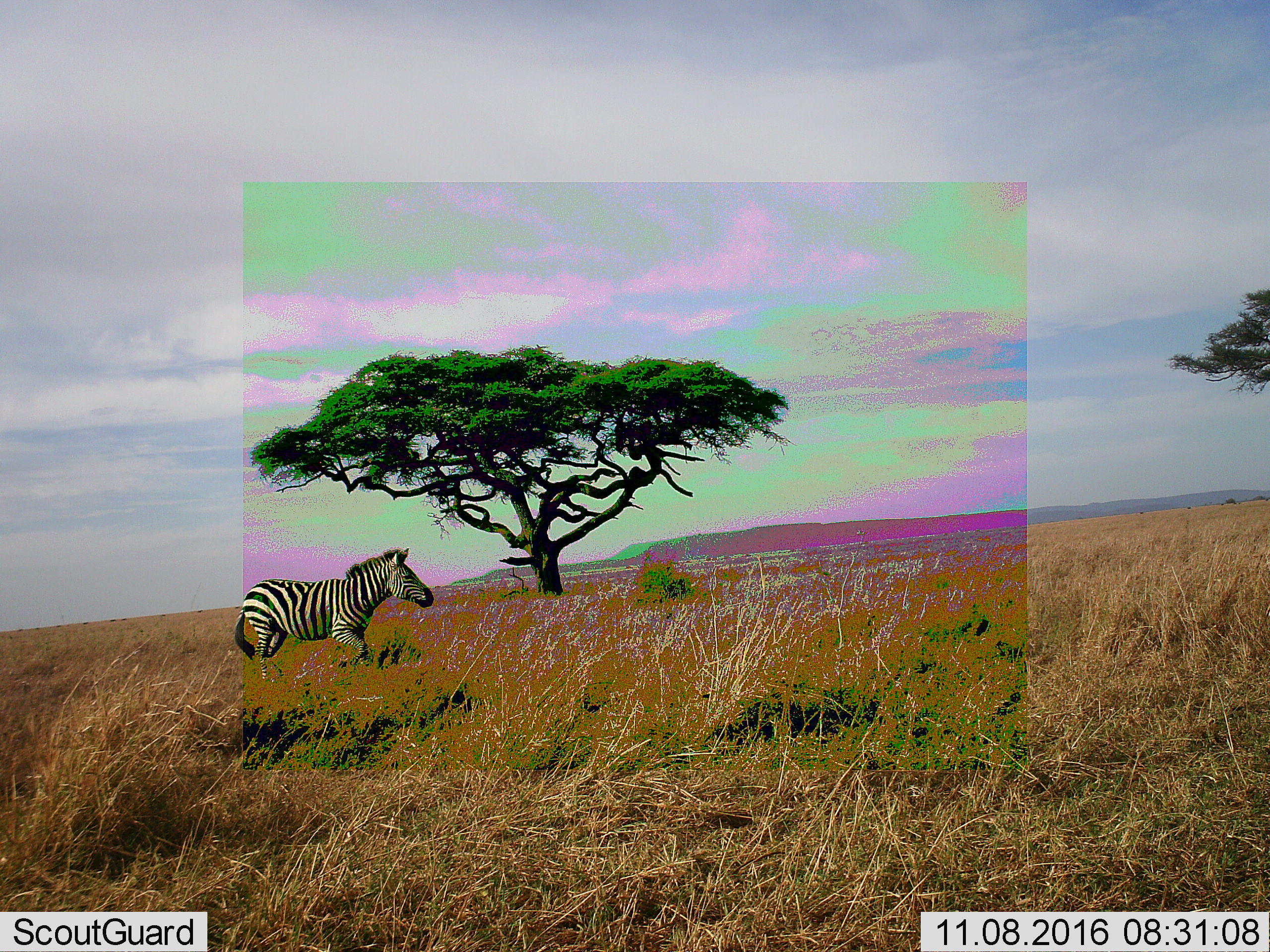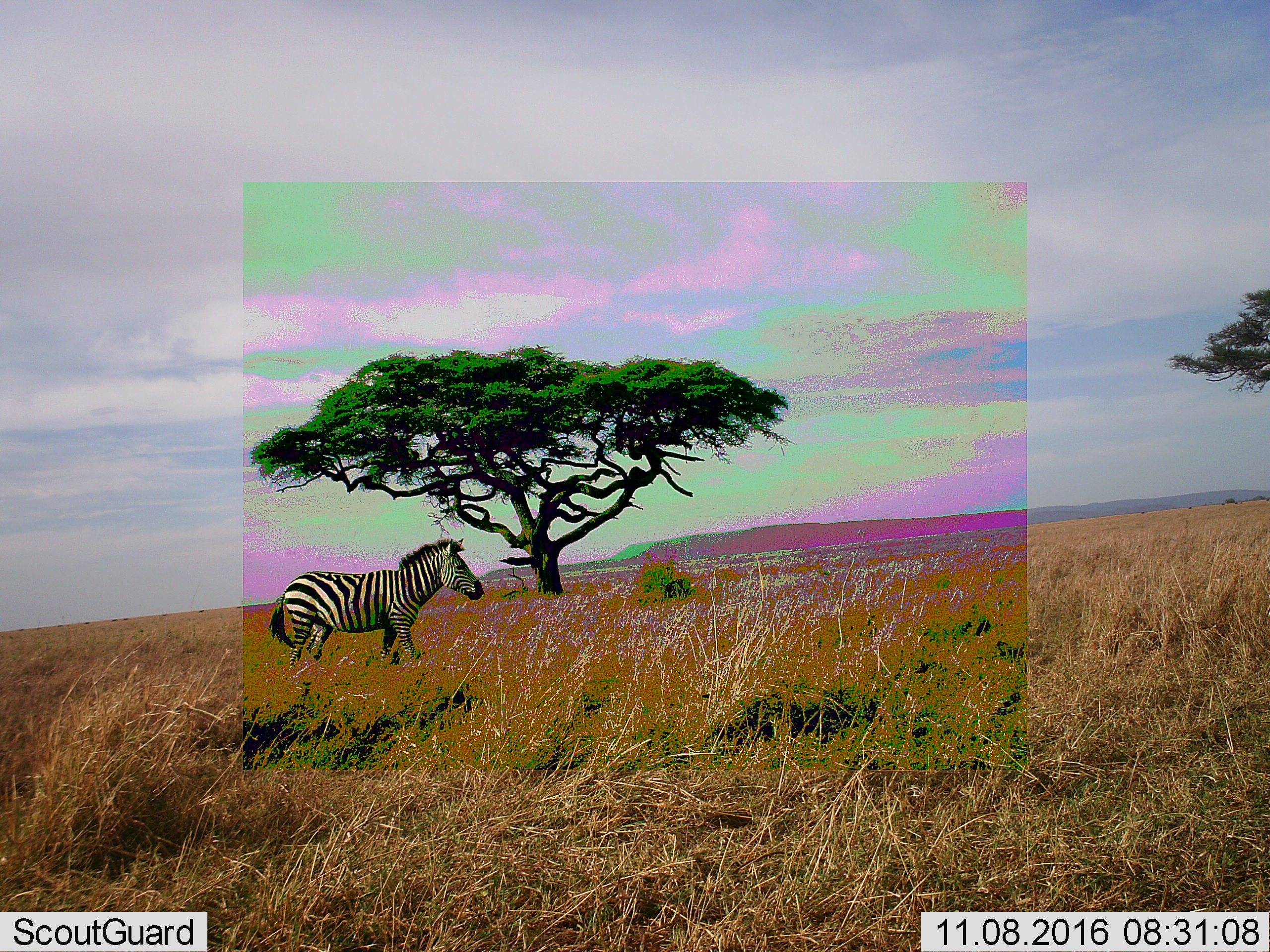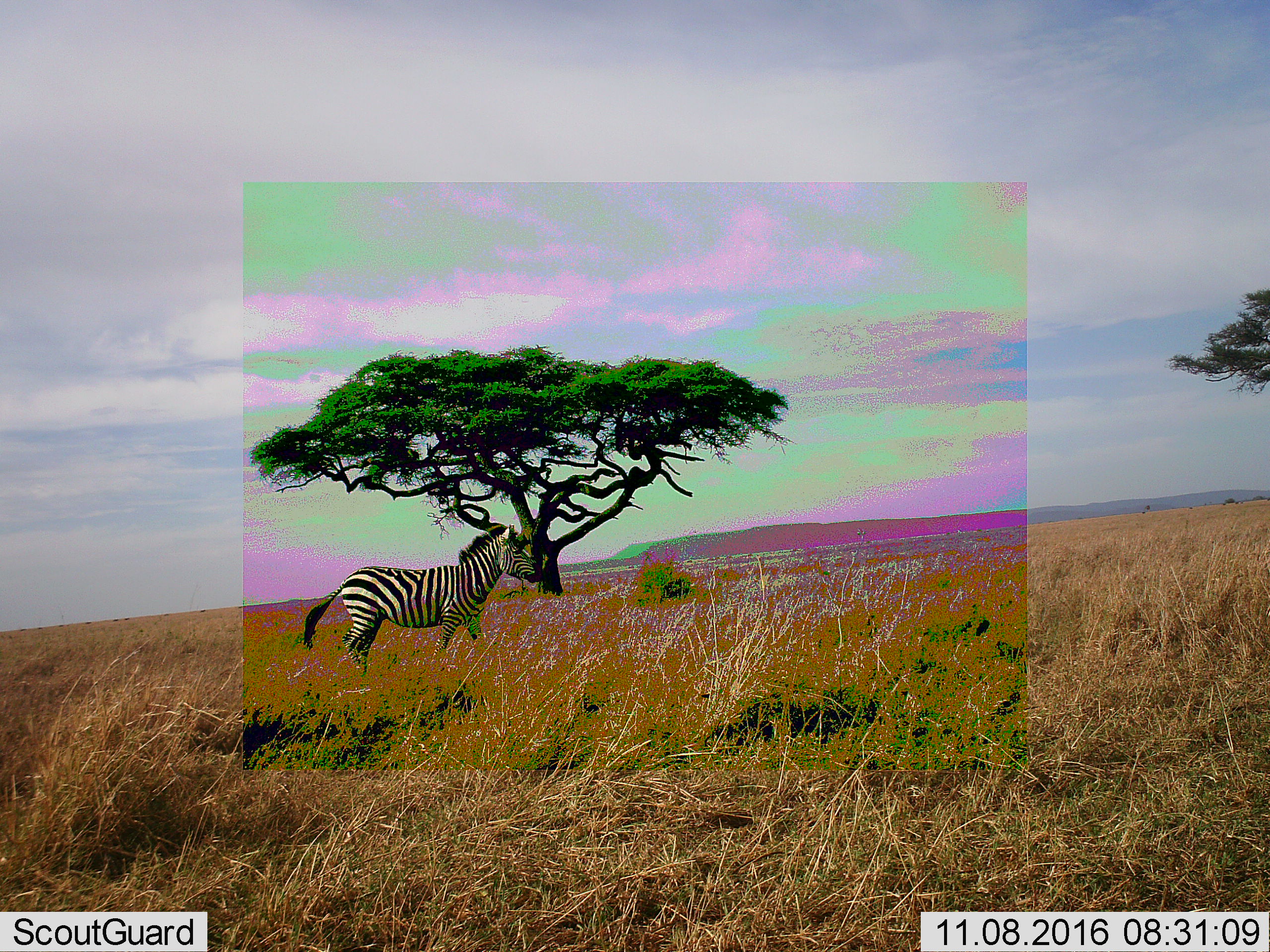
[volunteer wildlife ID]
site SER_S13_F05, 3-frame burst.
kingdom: Animalia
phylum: Chordata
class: Mammalia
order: Perissodactyla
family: Equidae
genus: Equus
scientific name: Equus quagga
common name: plains zebra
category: zebraplains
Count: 1.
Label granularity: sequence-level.